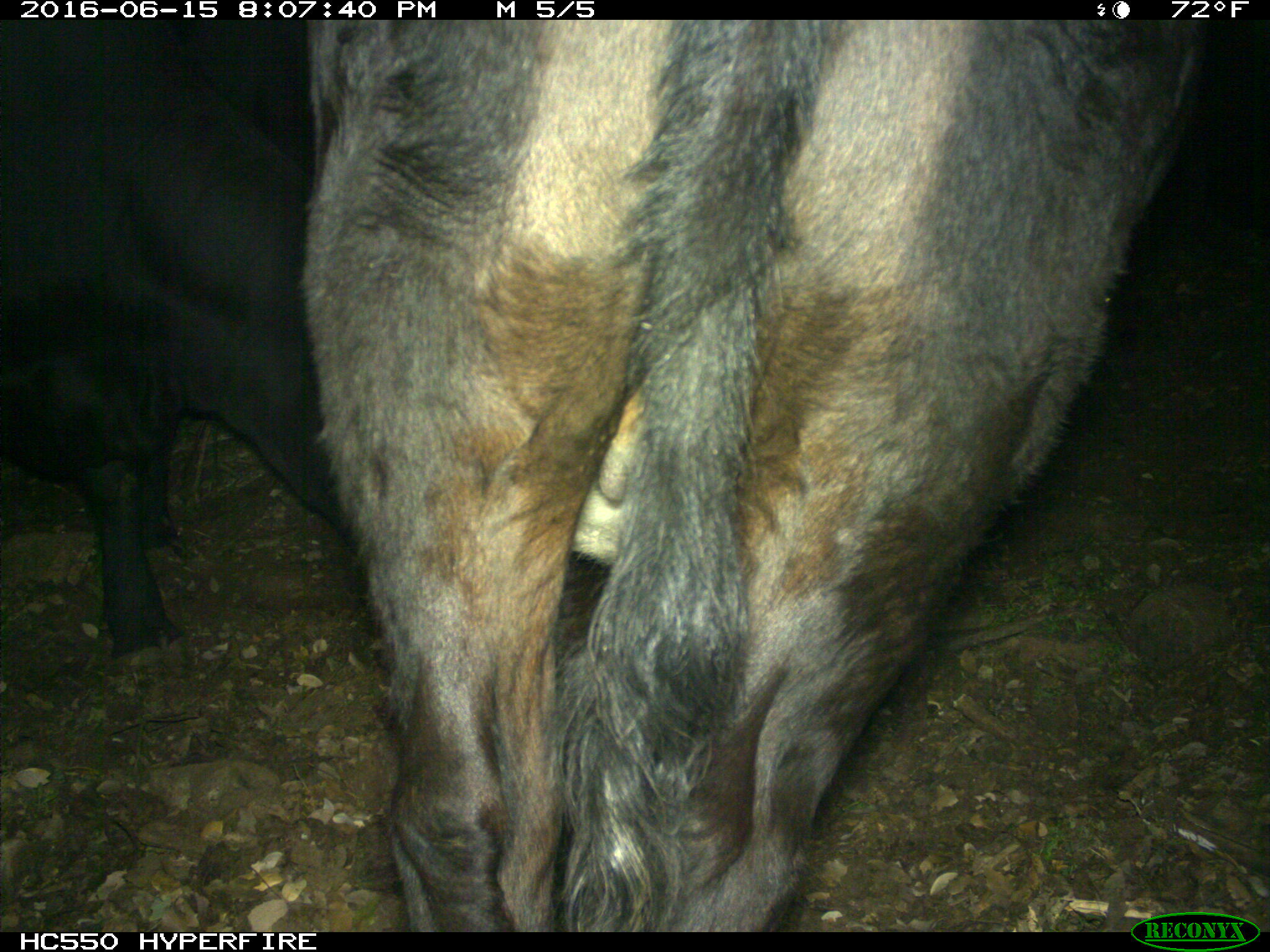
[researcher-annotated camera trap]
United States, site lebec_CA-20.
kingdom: Animalia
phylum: Chordata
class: Mammalia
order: Artiodactyla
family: Bovidae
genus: Bos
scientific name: Bos taurus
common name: domestic cow